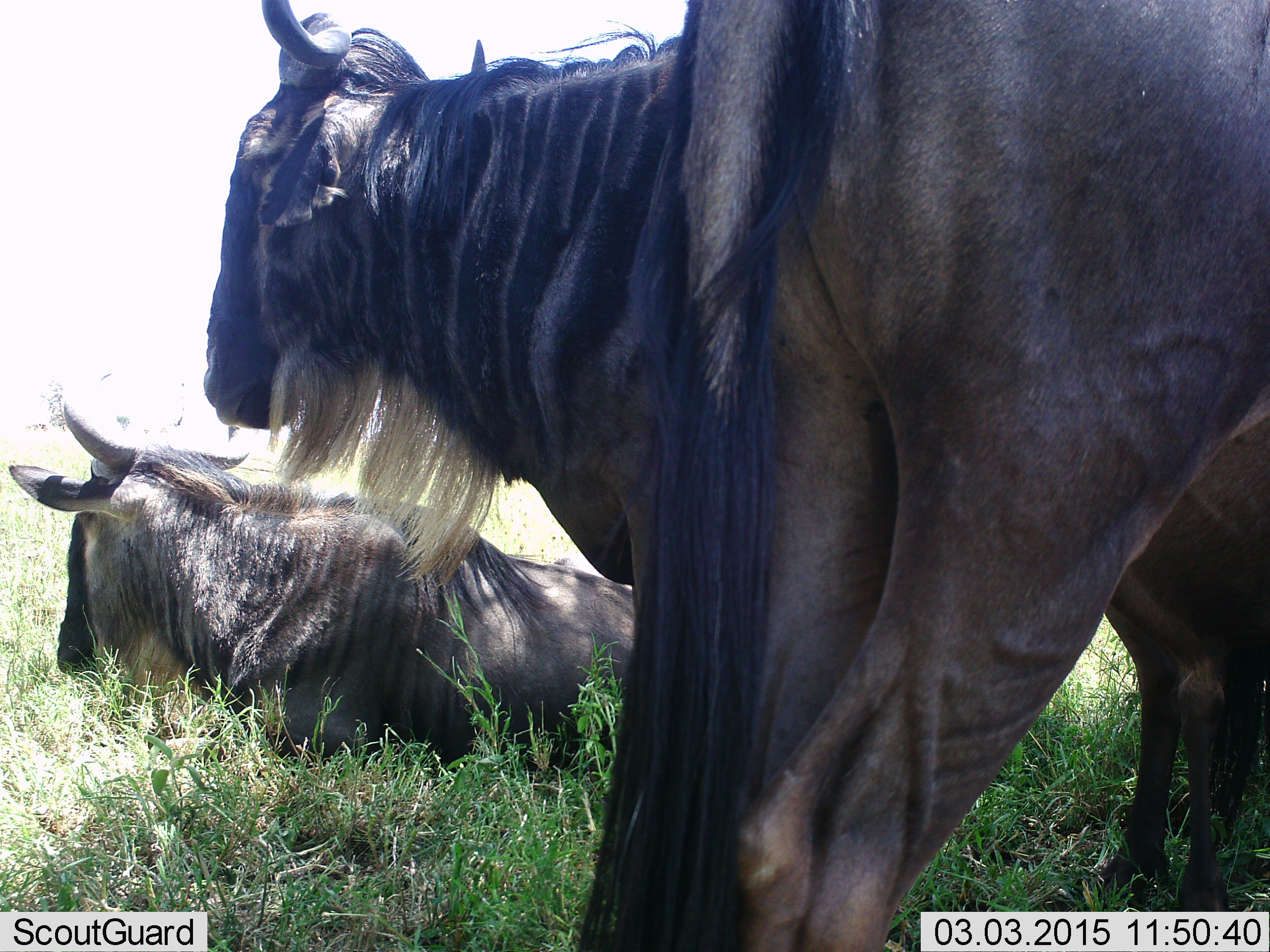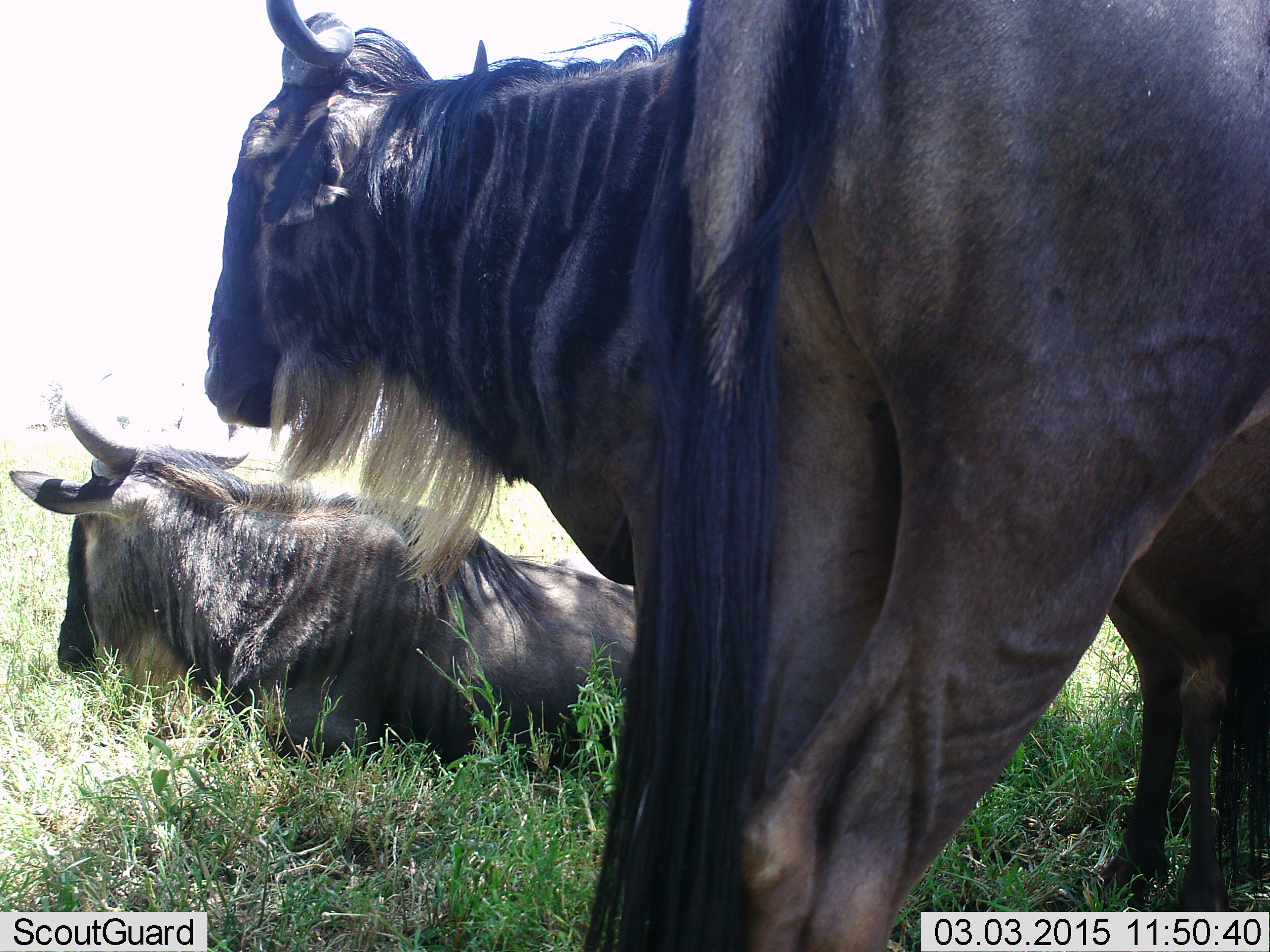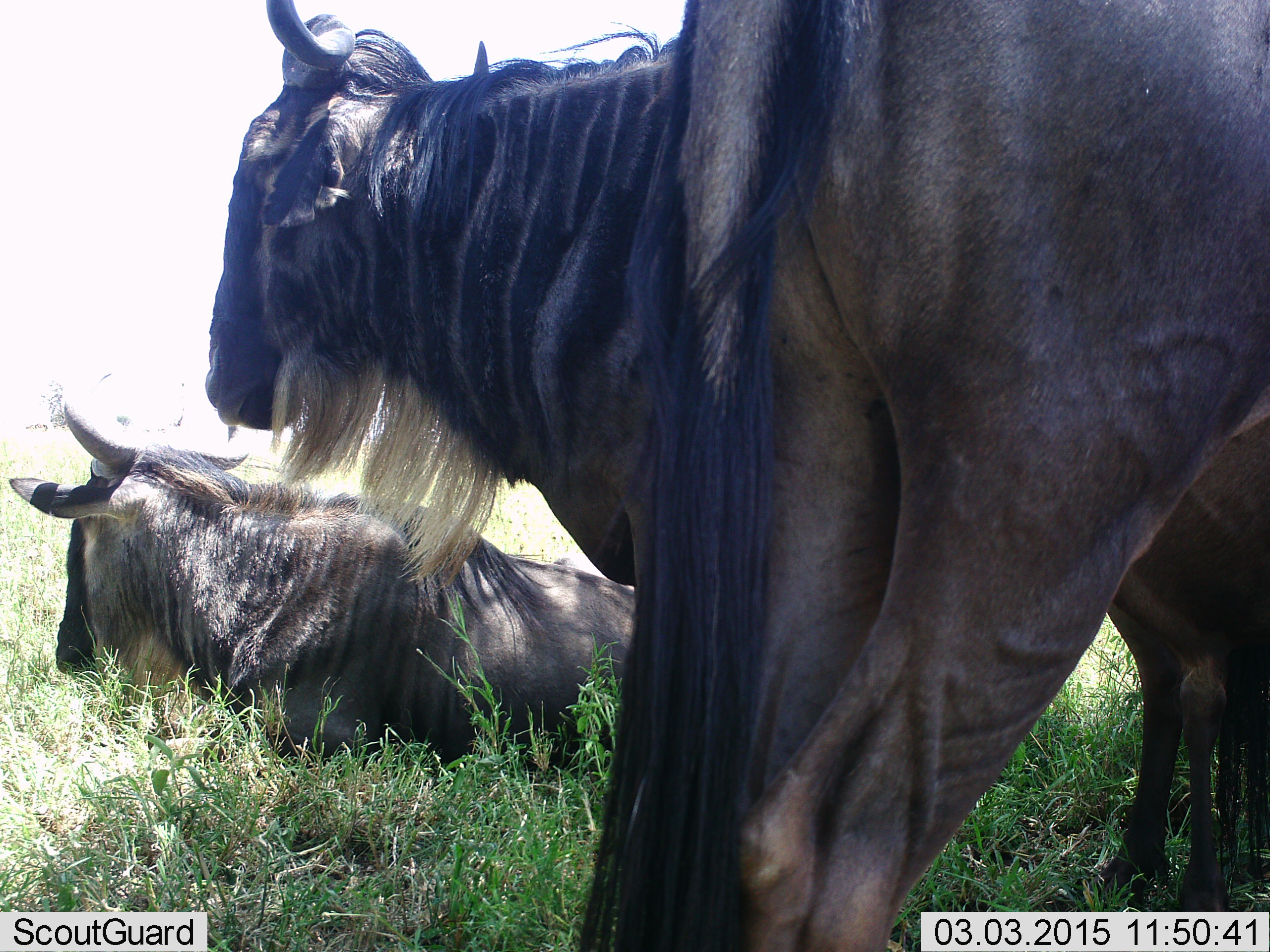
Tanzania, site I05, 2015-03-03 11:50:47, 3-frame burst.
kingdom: Animalia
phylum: Chordata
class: Mammalia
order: Artiodactyla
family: Bovidae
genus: Connochaetes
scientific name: Connochaetes taurinus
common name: blue wildebeest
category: wildebeest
Wildebeest (blue wildebeest) (Connochaetes taurinus), count 3. Behavior (volunteer vote fractions): standing 70%, resting 100%, moving 0%, interacting 0%. Young present (vote fraction): 0%. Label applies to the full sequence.